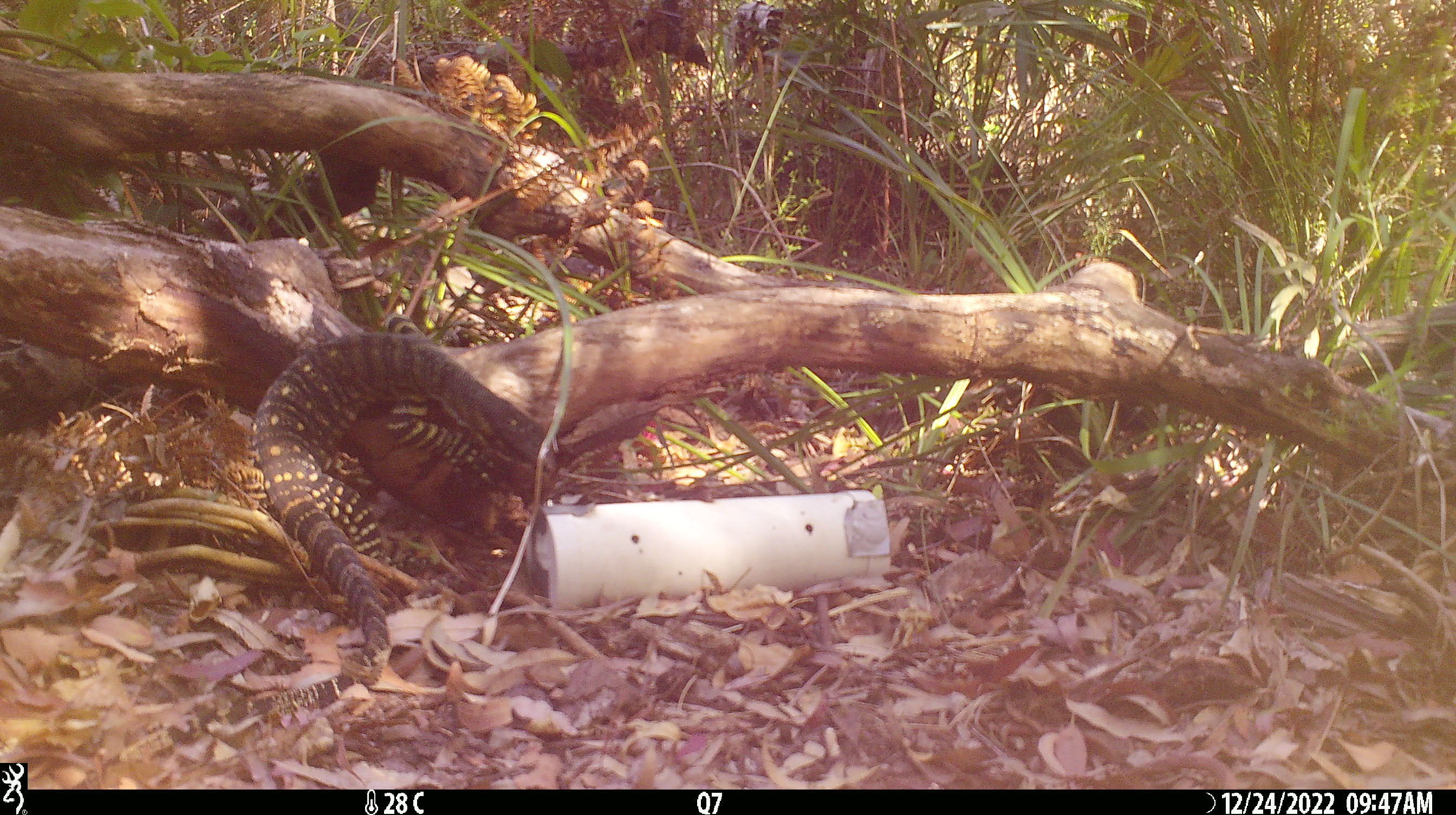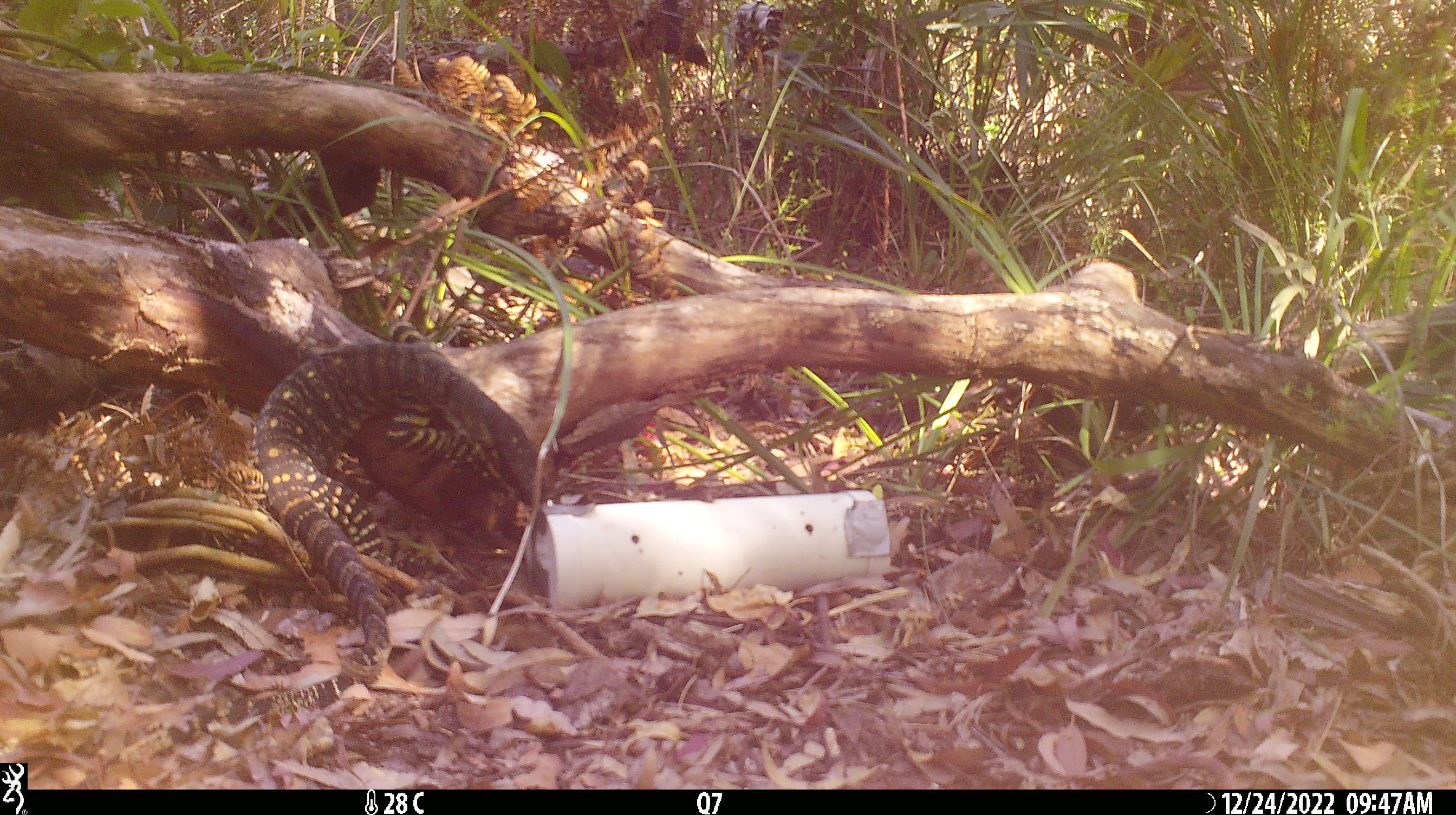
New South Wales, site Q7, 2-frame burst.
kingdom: Animalia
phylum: Chordata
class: Reptilia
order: Squamata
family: Varanidae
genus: Varanus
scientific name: Varanus varius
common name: lace monitor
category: goanna